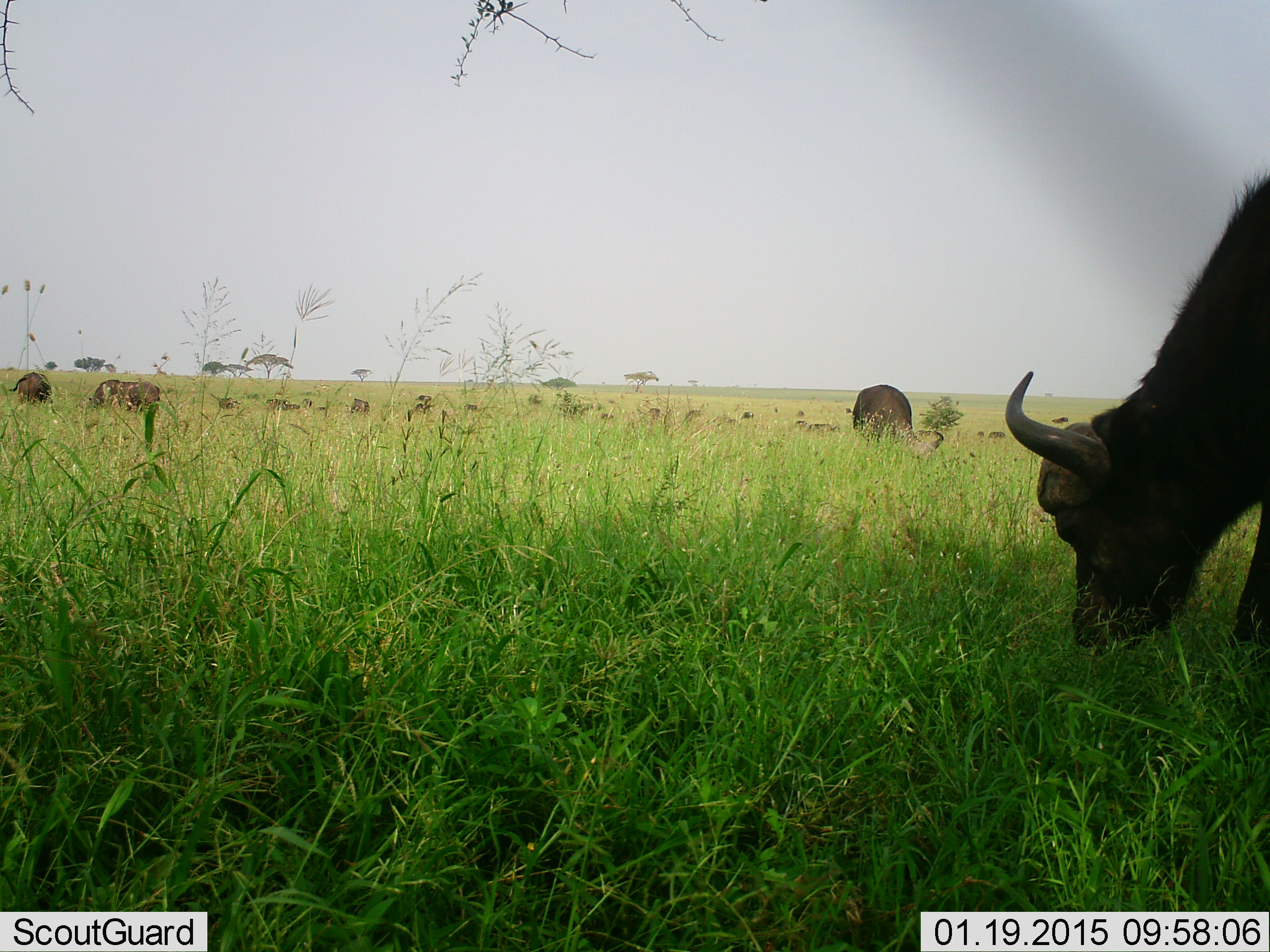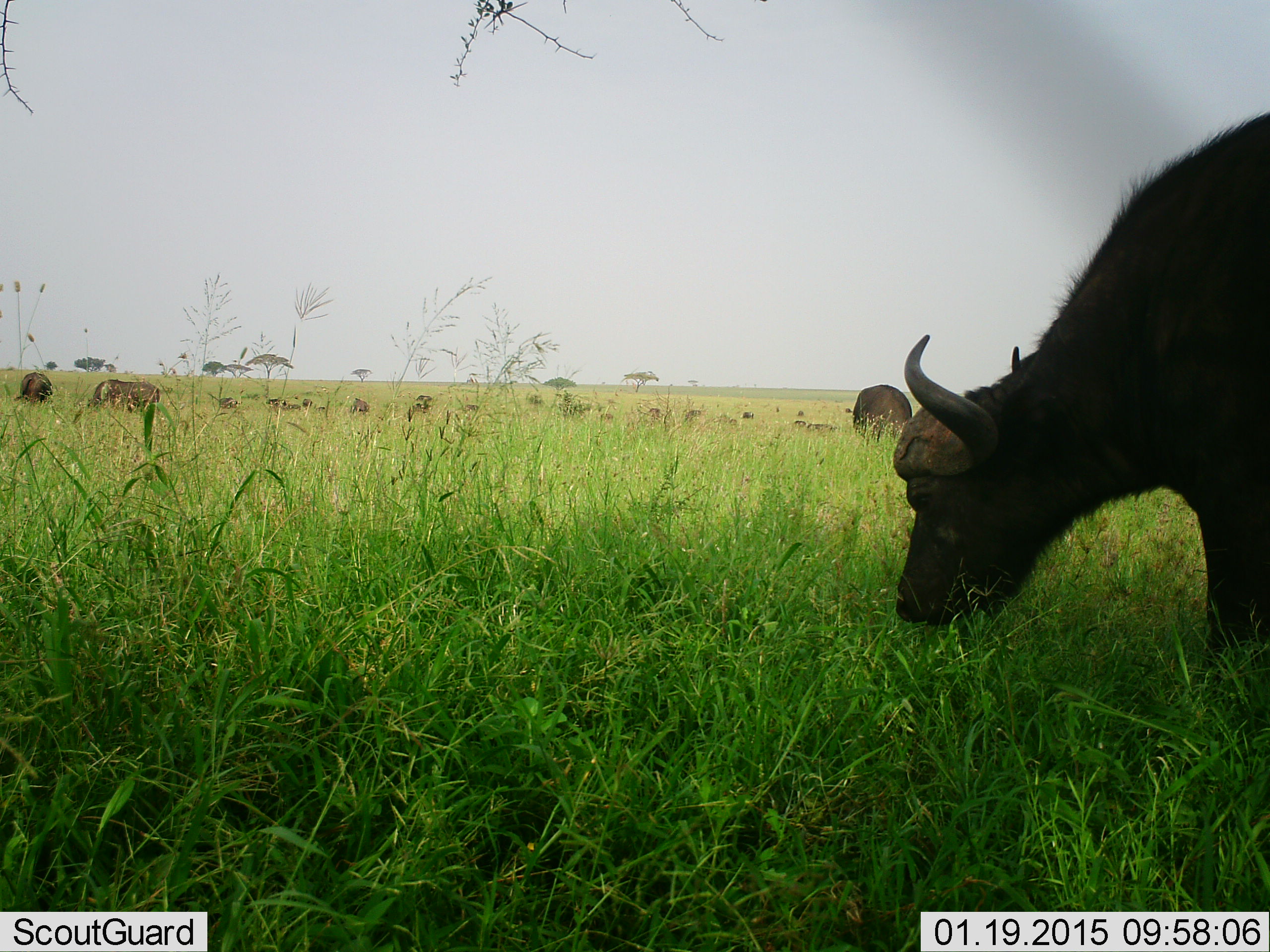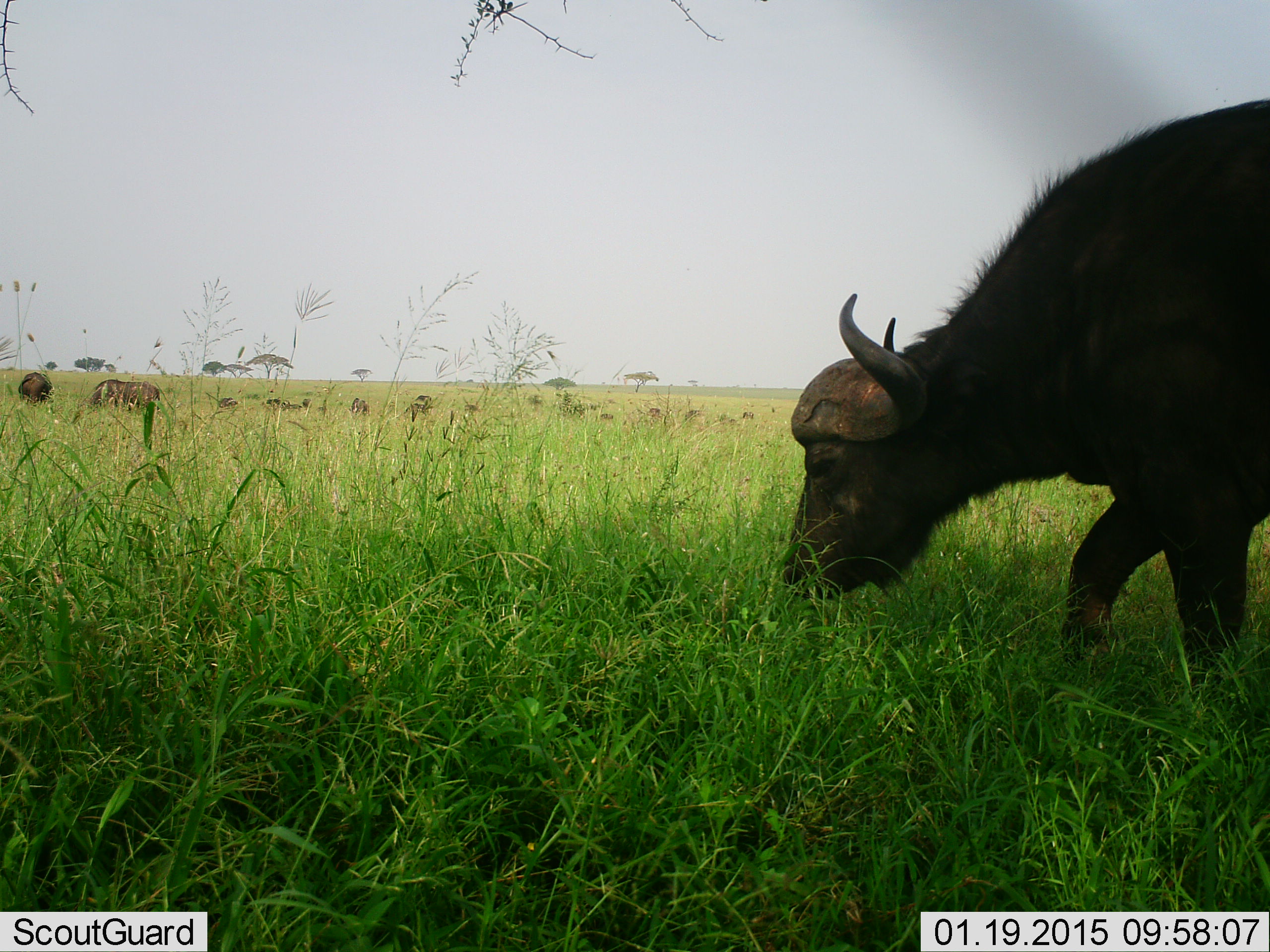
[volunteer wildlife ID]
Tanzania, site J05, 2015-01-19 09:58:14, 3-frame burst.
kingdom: Animalia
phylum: Chordata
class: Mammalia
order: Artiodactyla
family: Bovidae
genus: Syncerus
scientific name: Syncerus caffer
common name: cape buffalo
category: buffalo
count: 11-50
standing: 30%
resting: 0%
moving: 30%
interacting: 10%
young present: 0%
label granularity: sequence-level